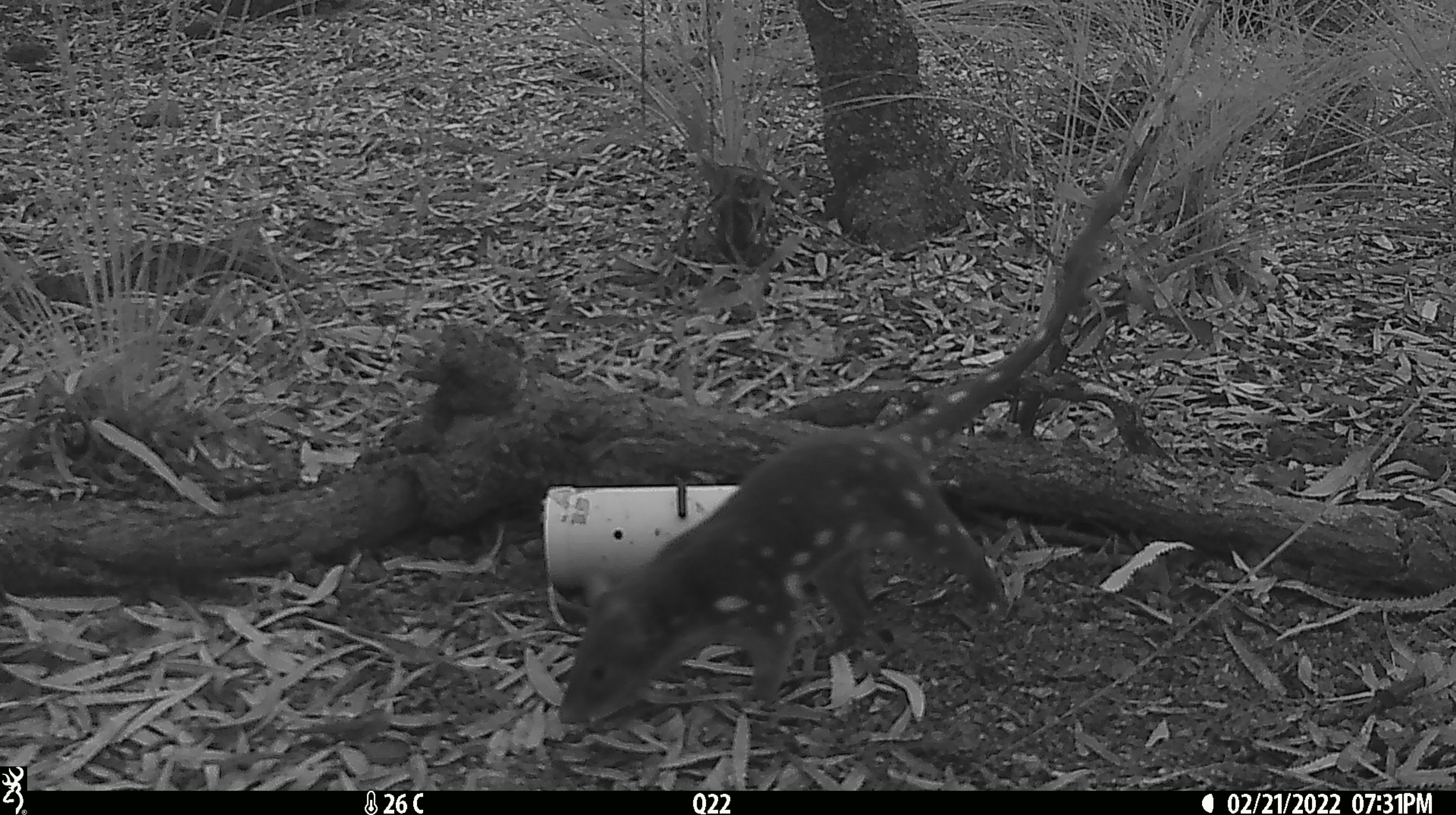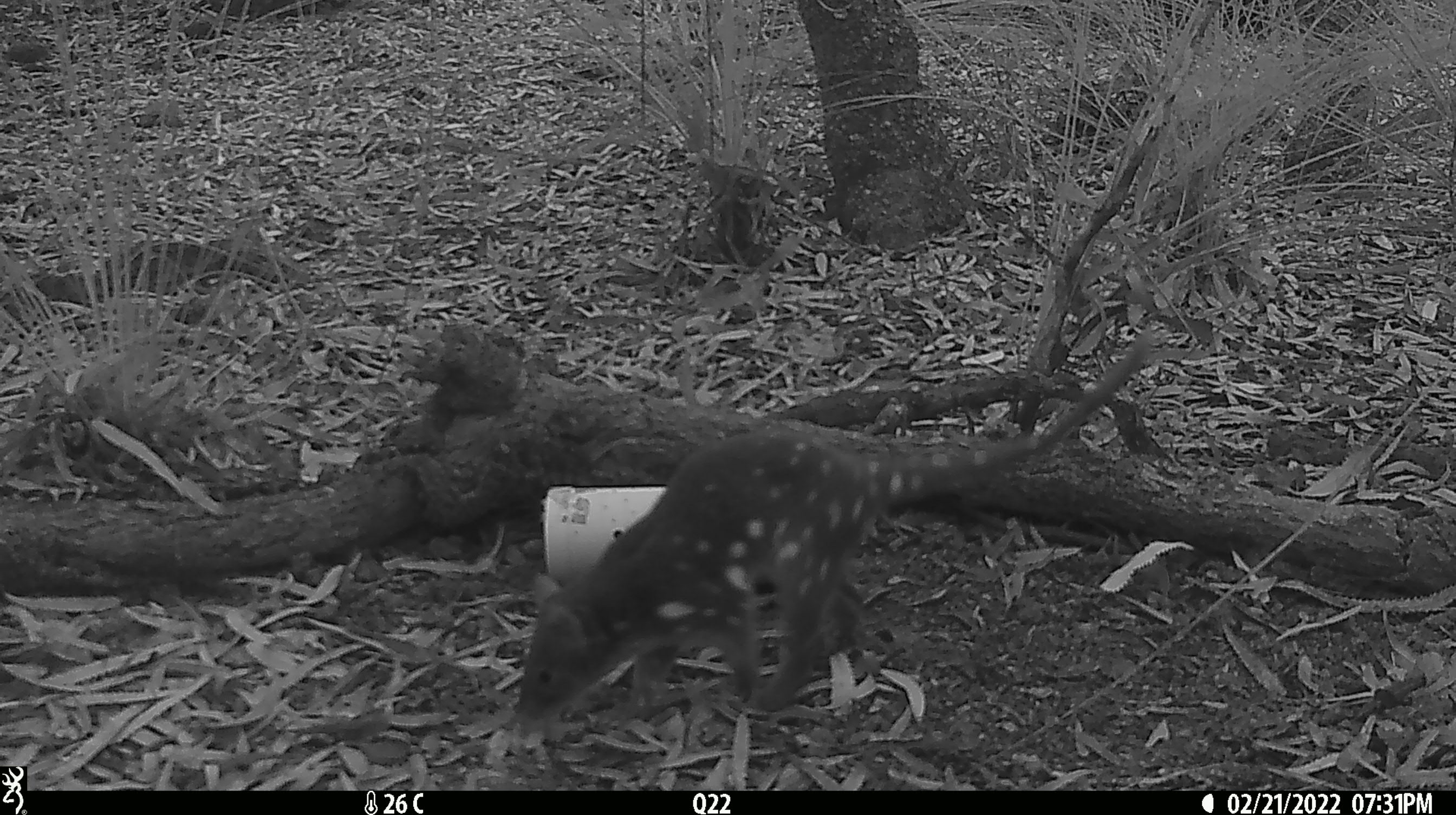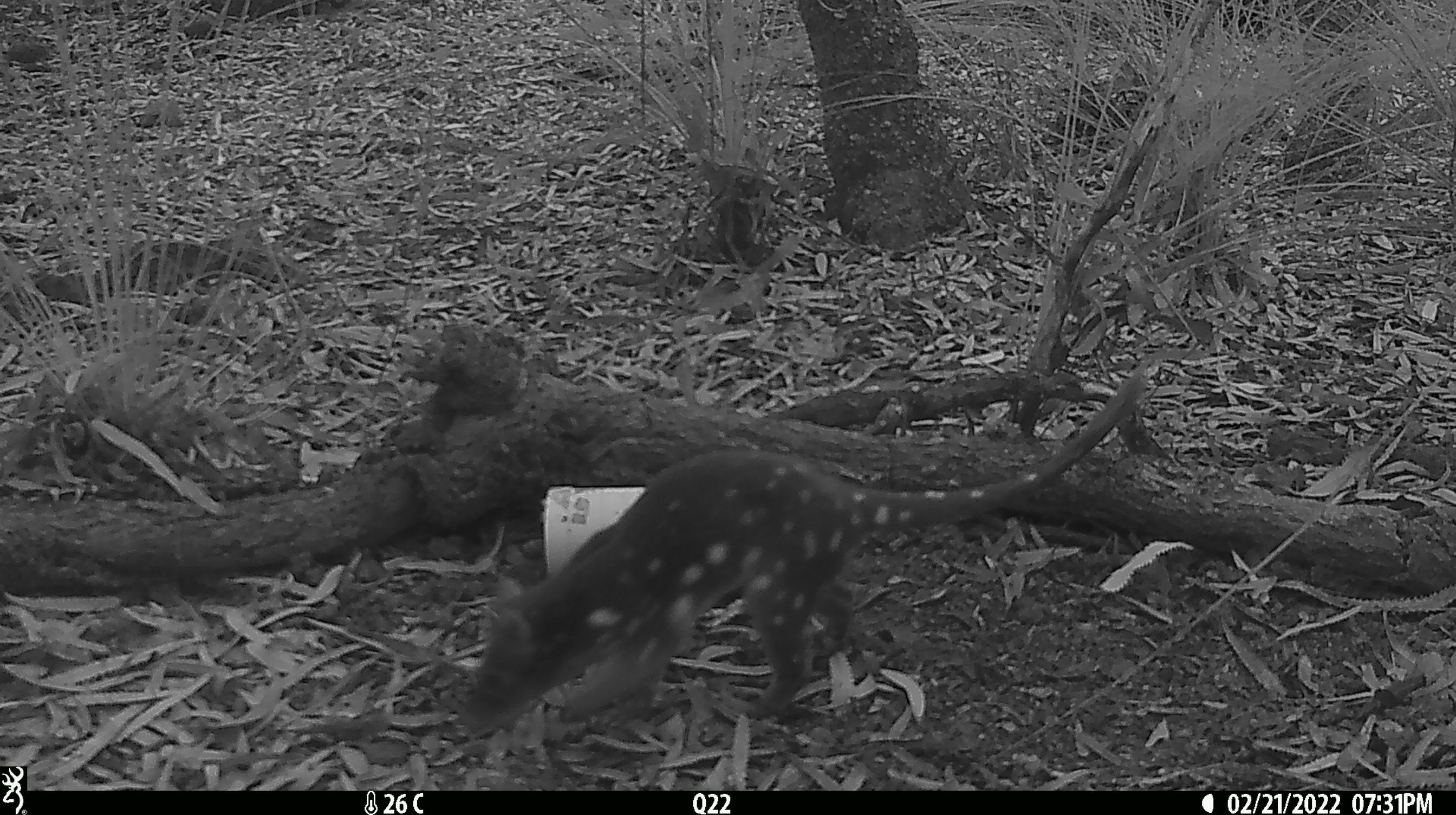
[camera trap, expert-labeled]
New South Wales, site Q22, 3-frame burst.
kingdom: Animalia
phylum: Chordata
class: Mammalia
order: Dasyuromorphia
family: Dasyuridae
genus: Dasyurus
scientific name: Dasyurus maculatus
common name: spotted-tailed quoll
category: quoll